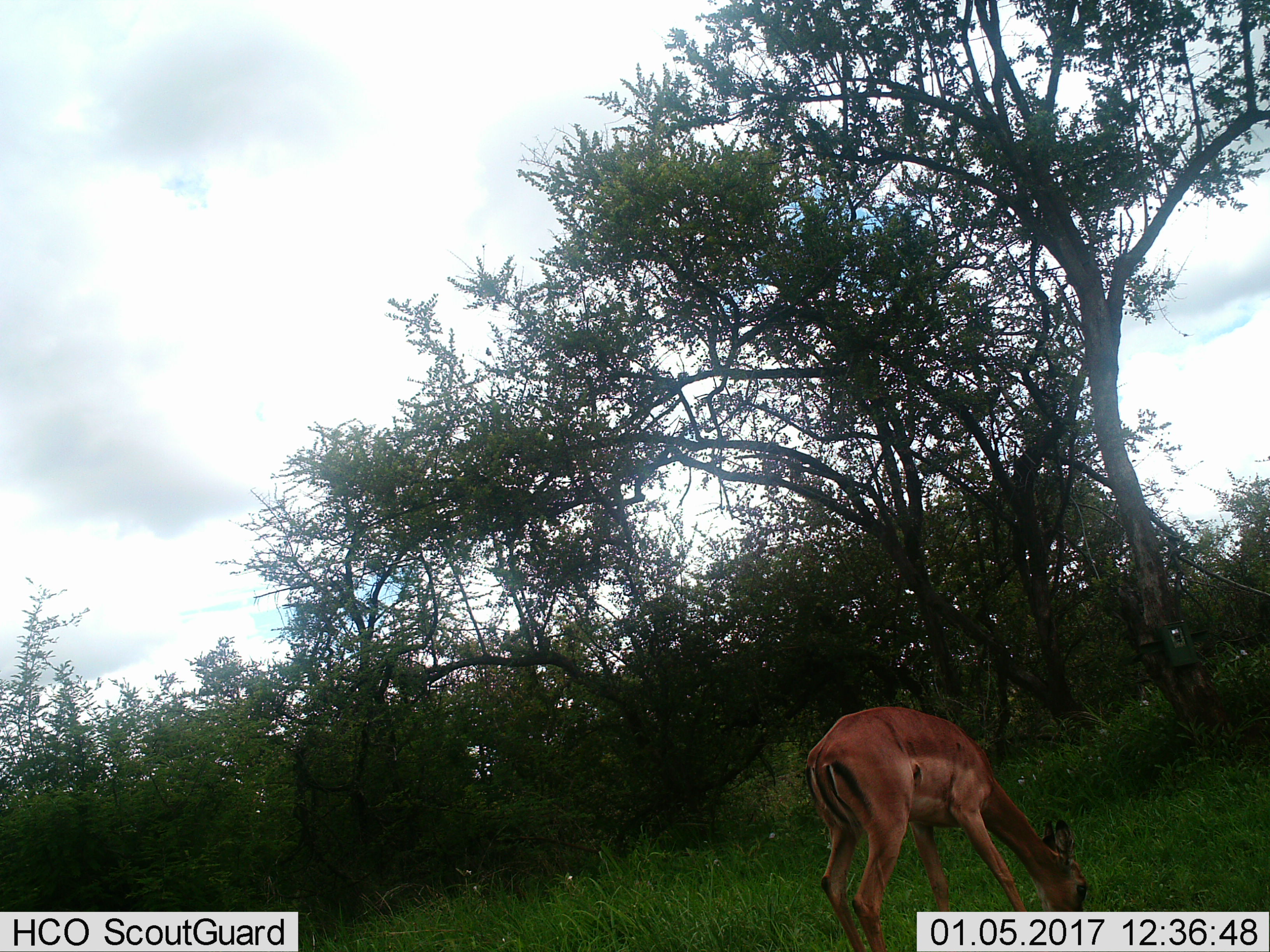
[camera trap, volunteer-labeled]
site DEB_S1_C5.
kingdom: Animalia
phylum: Chordata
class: Mammalia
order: Artiodactyla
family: Bovidae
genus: Aepyceros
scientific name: Aepyceros melampus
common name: impala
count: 1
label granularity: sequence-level